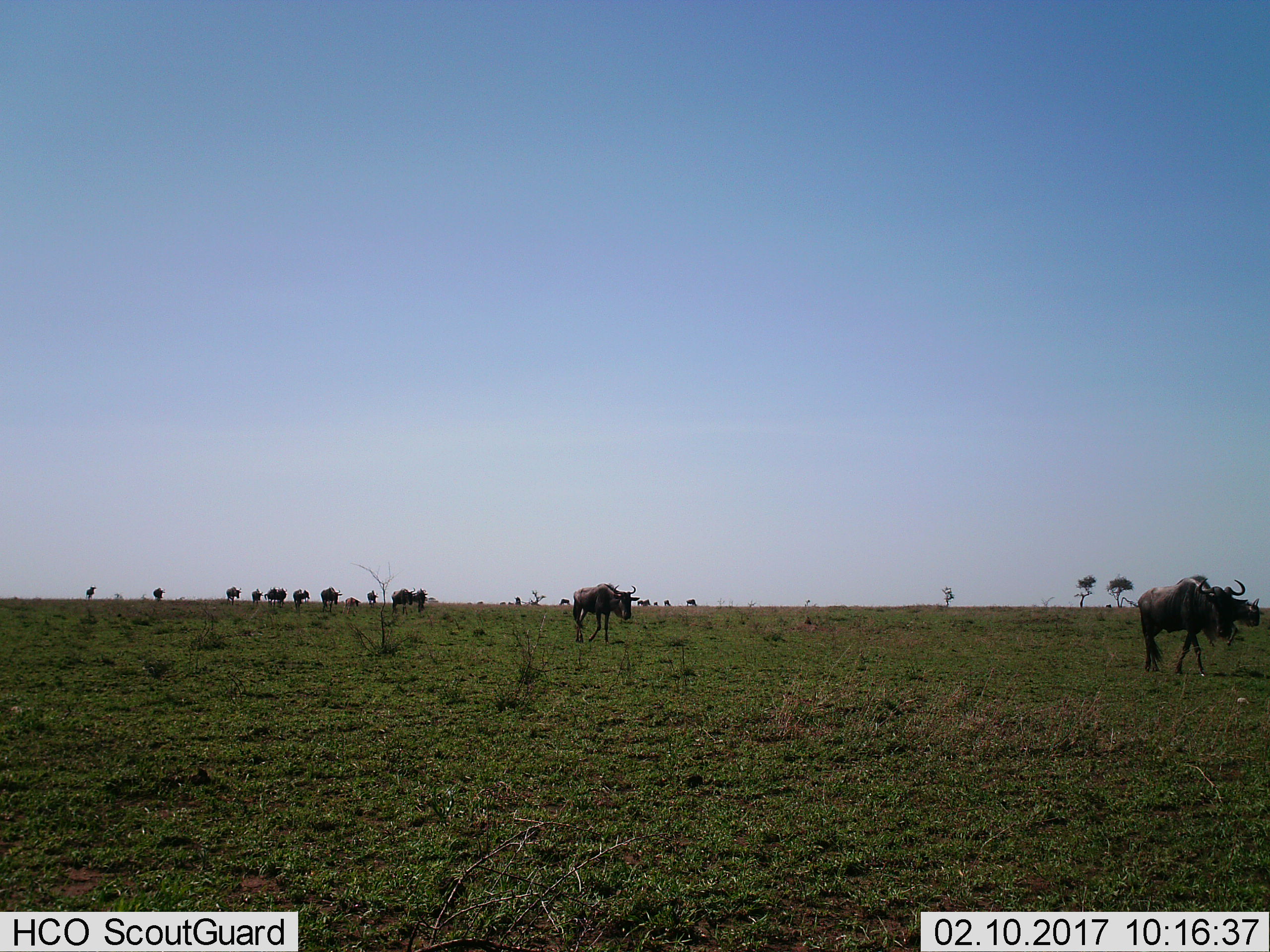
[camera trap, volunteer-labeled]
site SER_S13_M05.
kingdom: Animalia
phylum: Chordata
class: Mammalia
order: Artiodactyla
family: Bovidae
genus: Connochaetes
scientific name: Connochaetes taurinus taurinus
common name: blue wildebeest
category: wildebeestblue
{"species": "wildebeestblue (blue wildebeest) (Connochaetes taurinus taurinus)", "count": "11-50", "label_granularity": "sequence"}